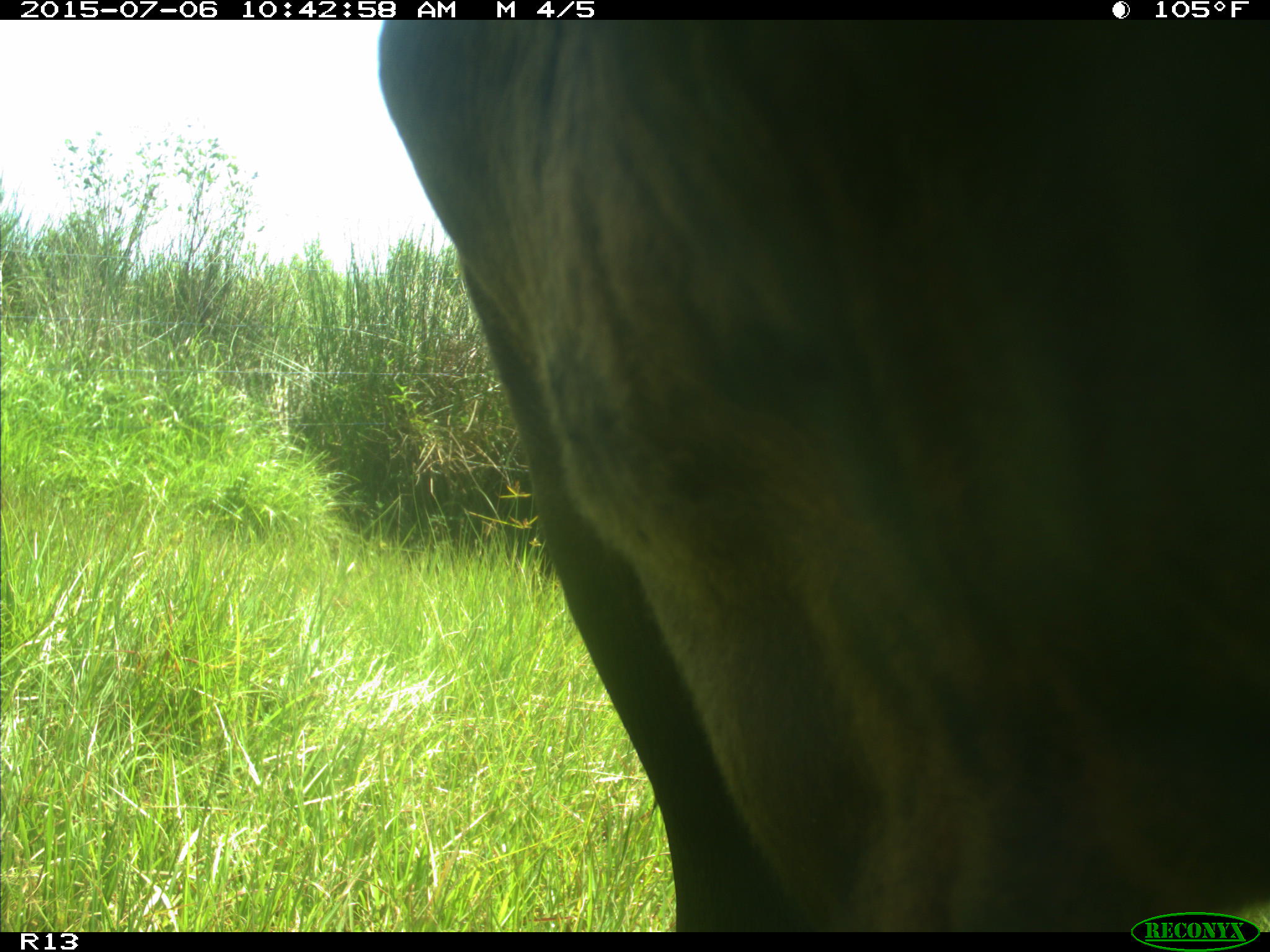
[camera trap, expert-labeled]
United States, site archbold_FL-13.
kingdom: Animalia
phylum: Chordata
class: Mammalia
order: Artiodactyla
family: Bovidae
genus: Bos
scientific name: Bos taurus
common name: domestic cow